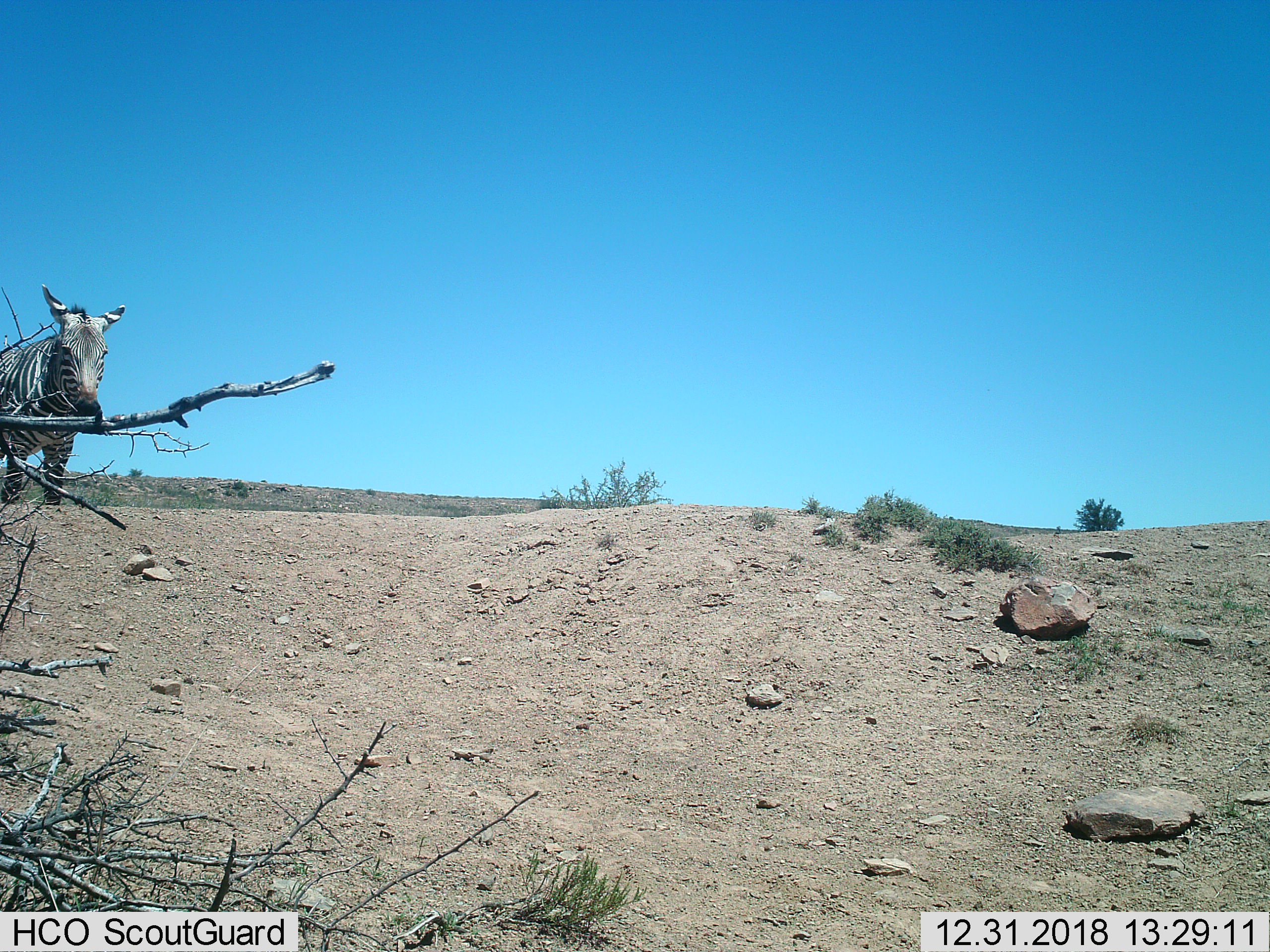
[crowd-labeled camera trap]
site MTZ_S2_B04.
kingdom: Animalia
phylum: Chordata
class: Mammalia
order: Perissodactyla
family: Equidae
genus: Equus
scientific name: Equus zebra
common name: mountain zebra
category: zebramountain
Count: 1.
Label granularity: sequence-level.